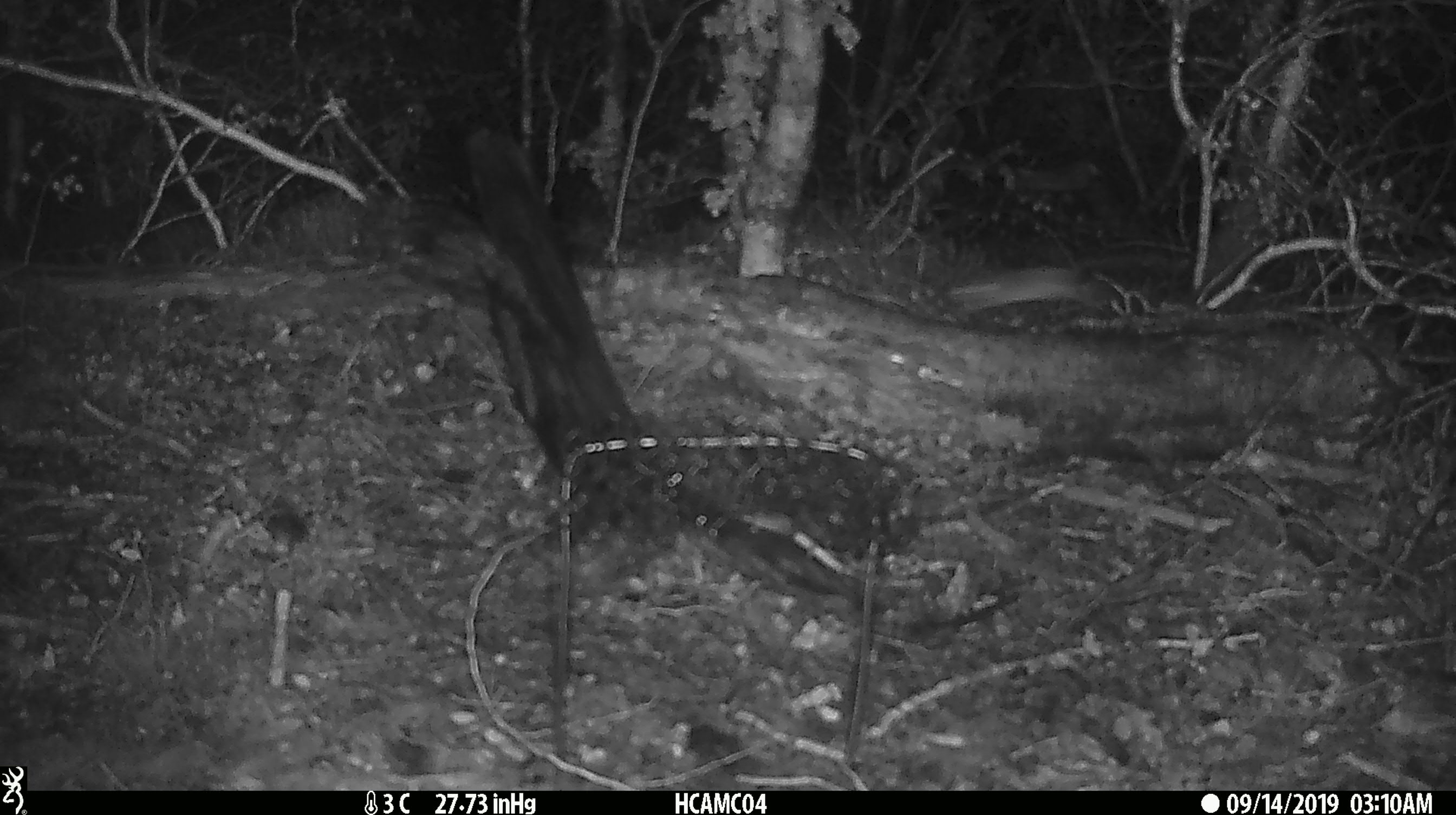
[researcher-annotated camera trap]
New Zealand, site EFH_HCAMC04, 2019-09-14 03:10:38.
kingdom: Animalia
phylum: Chordata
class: Mammalia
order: Rodentia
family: Muridae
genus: Mus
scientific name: Mus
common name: mouse